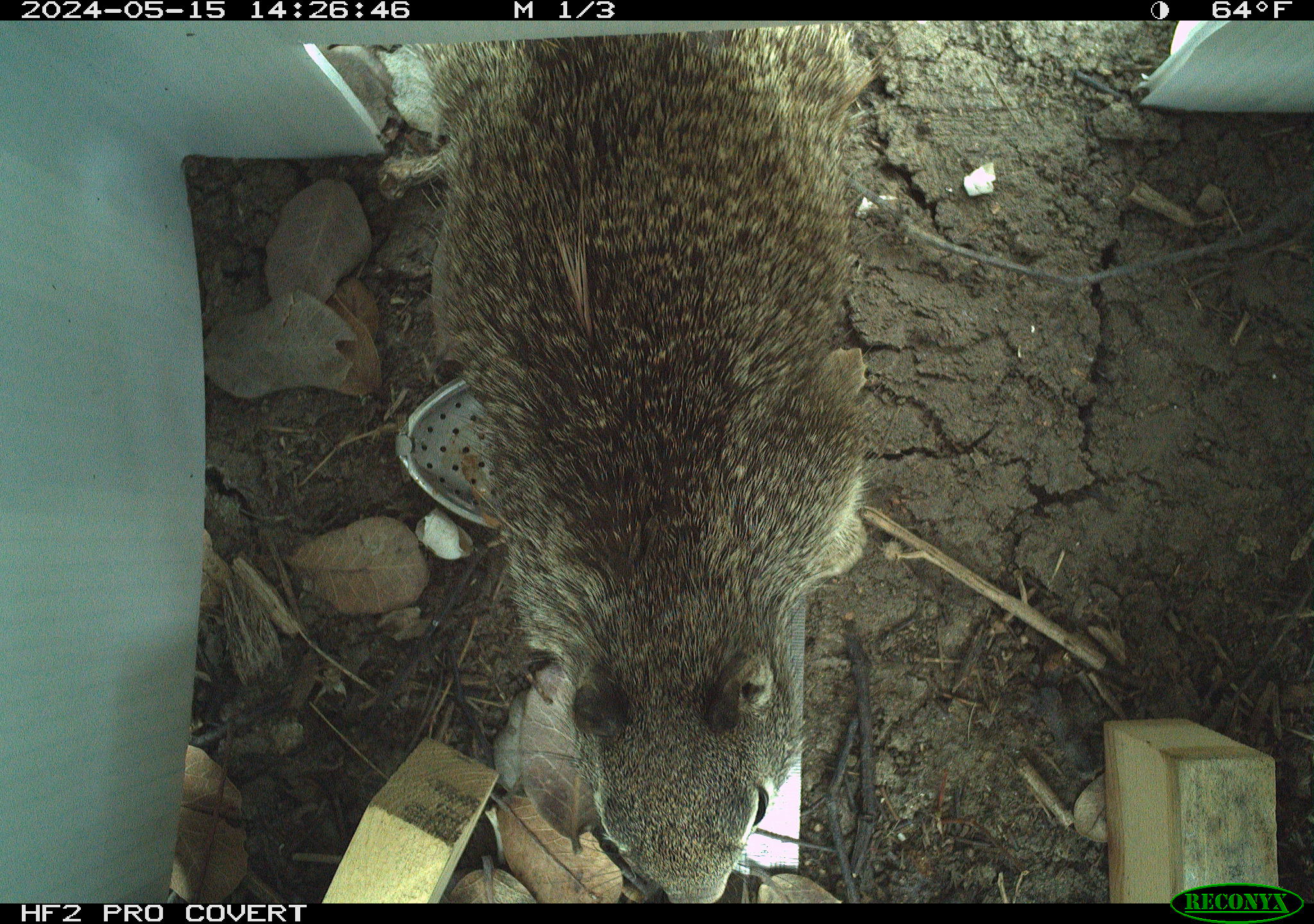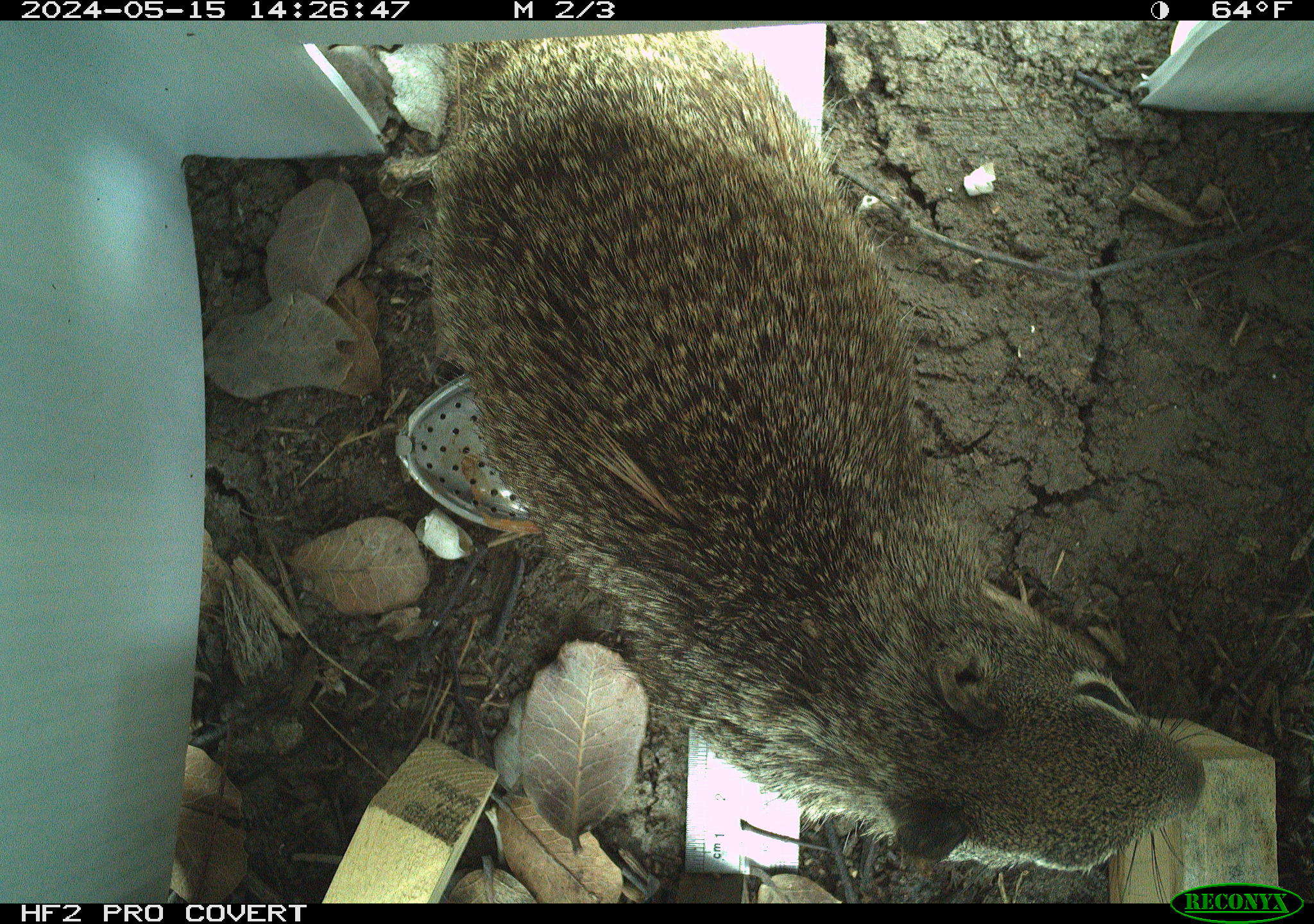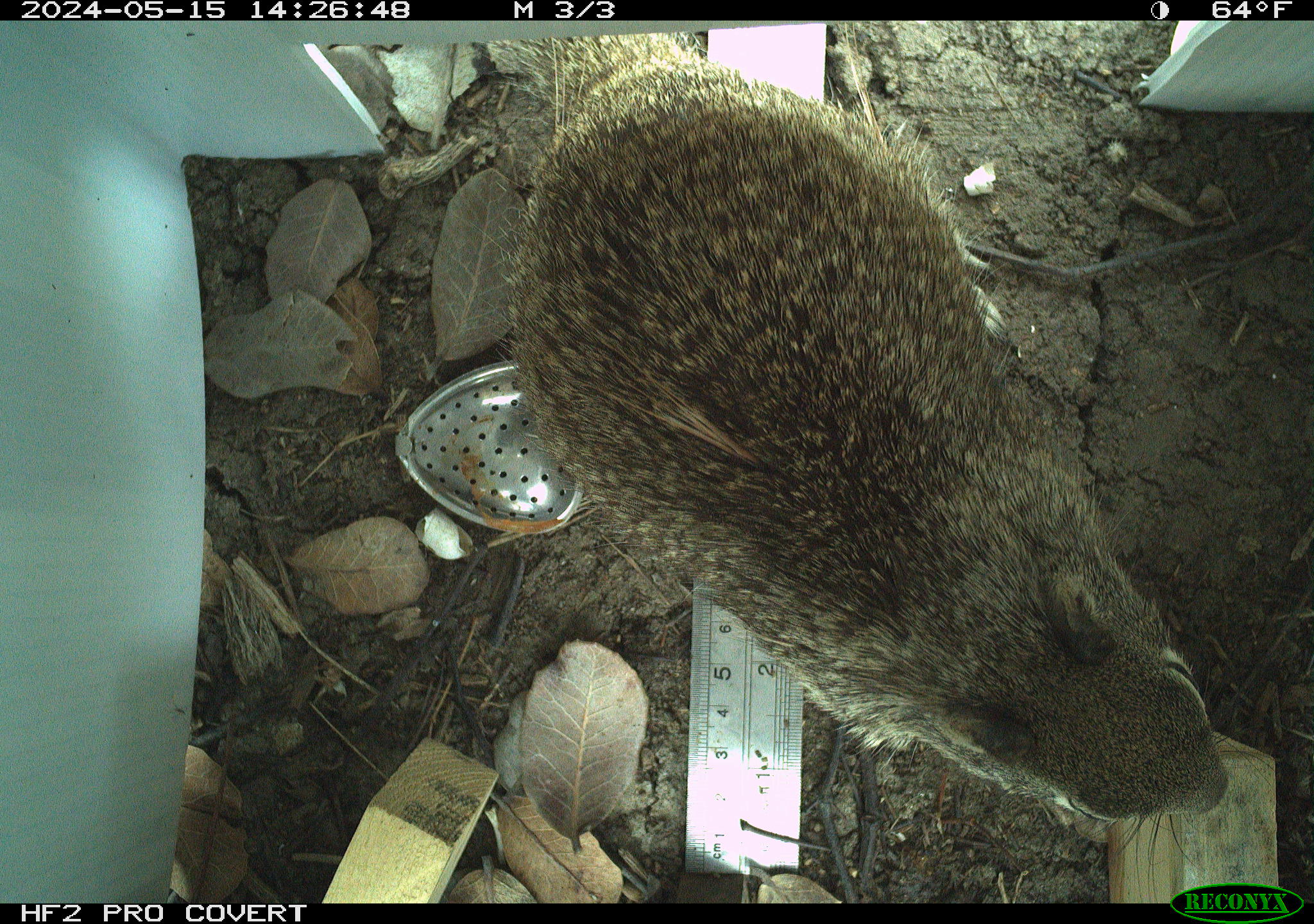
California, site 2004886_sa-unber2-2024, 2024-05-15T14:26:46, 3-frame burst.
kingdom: Animalia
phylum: Chordata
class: Mammalia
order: Rodentia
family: Sciuridae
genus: Otospermophilus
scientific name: Otospermophilus beecheyi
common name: california ground squirrel